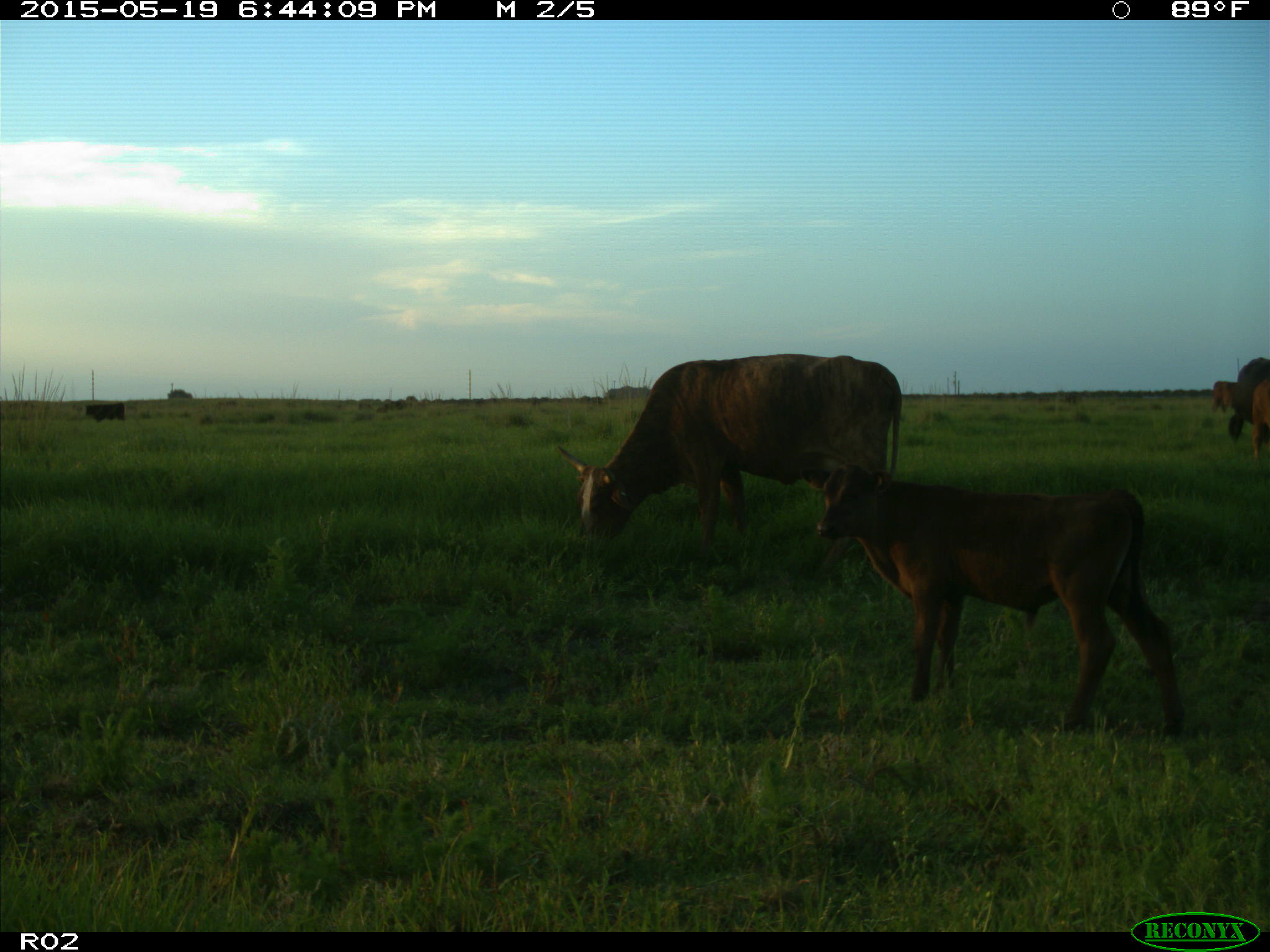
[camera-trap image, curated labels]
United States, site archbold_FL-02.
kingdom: Animalia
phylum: Chordata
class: Mammalia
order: Artiodactyla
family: Bovidae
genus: Bos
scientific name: Bos taurus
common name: domestic cow